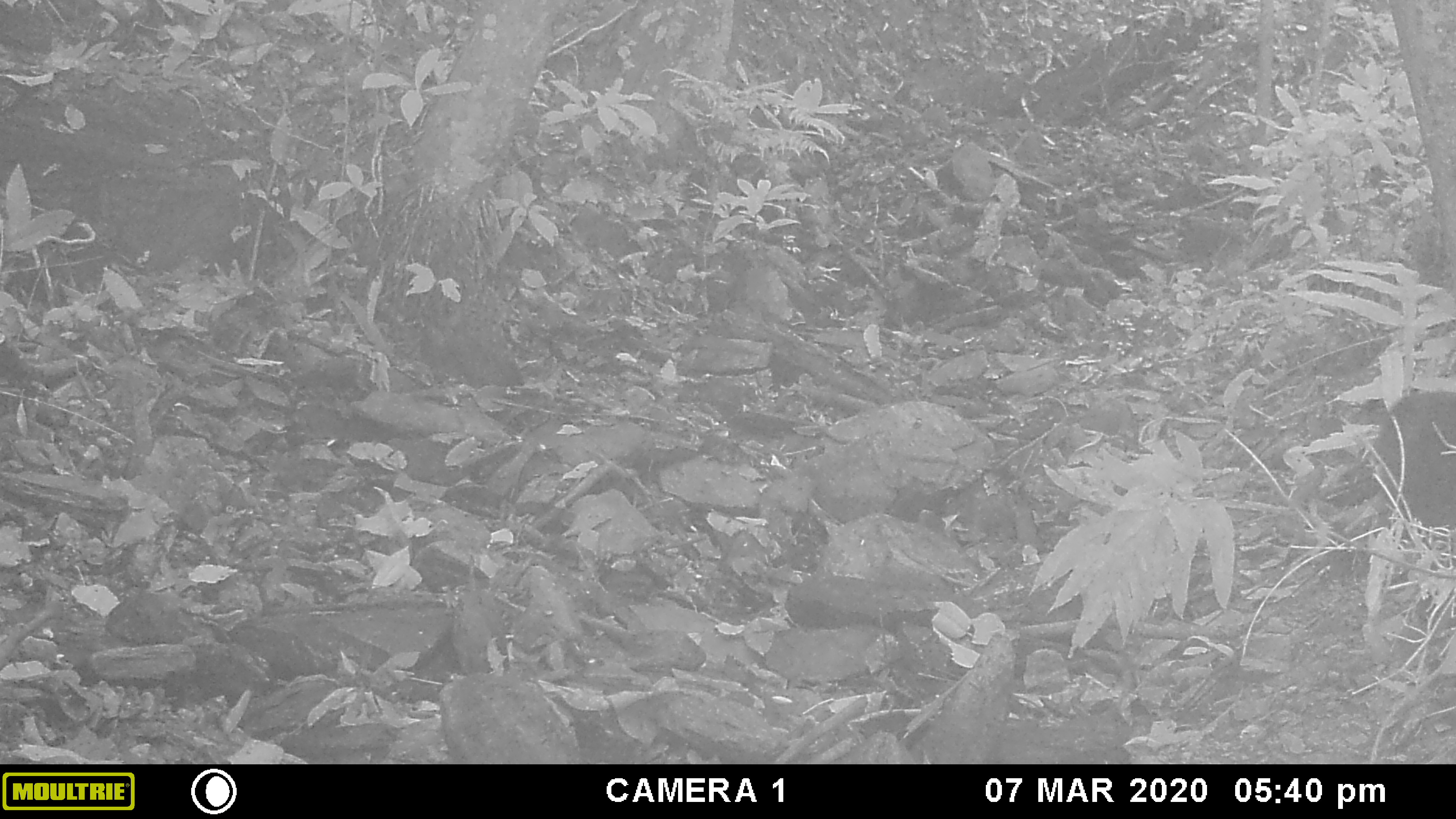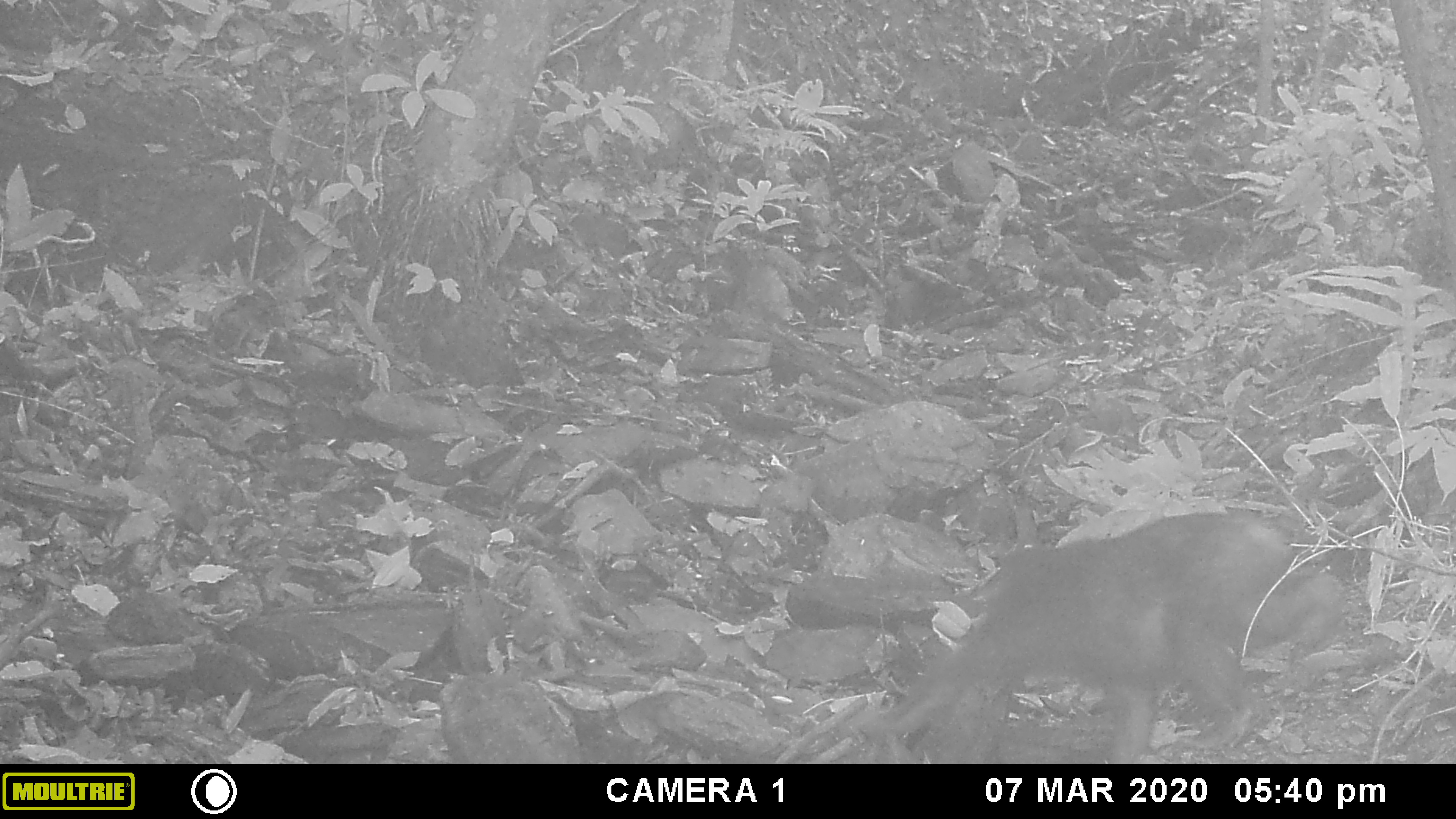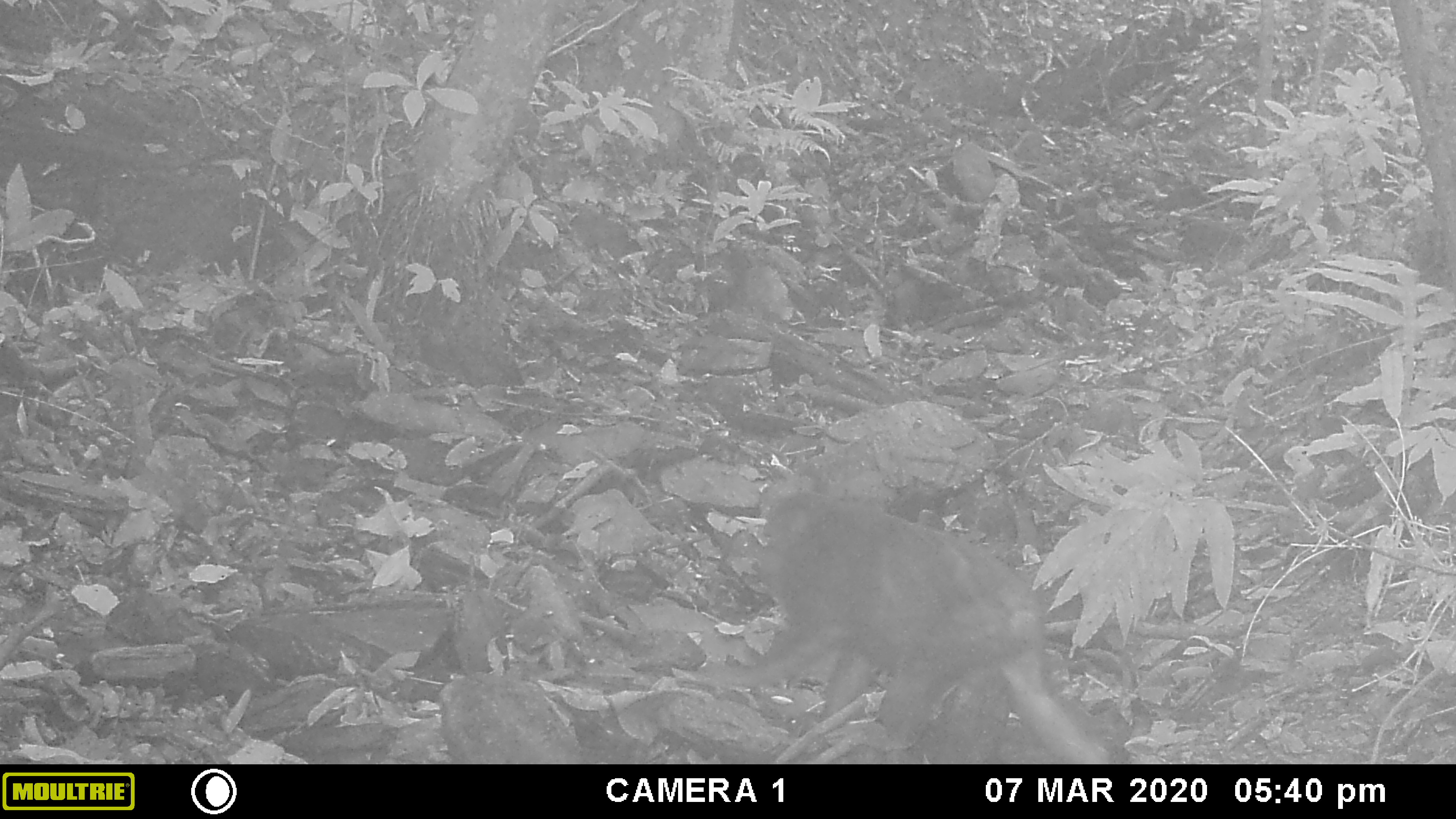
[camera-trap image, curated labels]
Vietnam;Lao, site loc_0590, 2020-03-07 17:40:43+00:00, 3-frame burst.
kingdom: Animalia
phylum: Chordata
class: Mammalia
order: Primates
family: Cercopithecidae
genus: Macaca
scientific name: Macaca arctoides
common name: stump-tailed macaque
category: stump tailed macaque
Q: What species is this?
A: Stump tailed macaque (stump-tailed macaque) (Macaca arctoides).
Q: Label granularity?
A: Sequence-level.